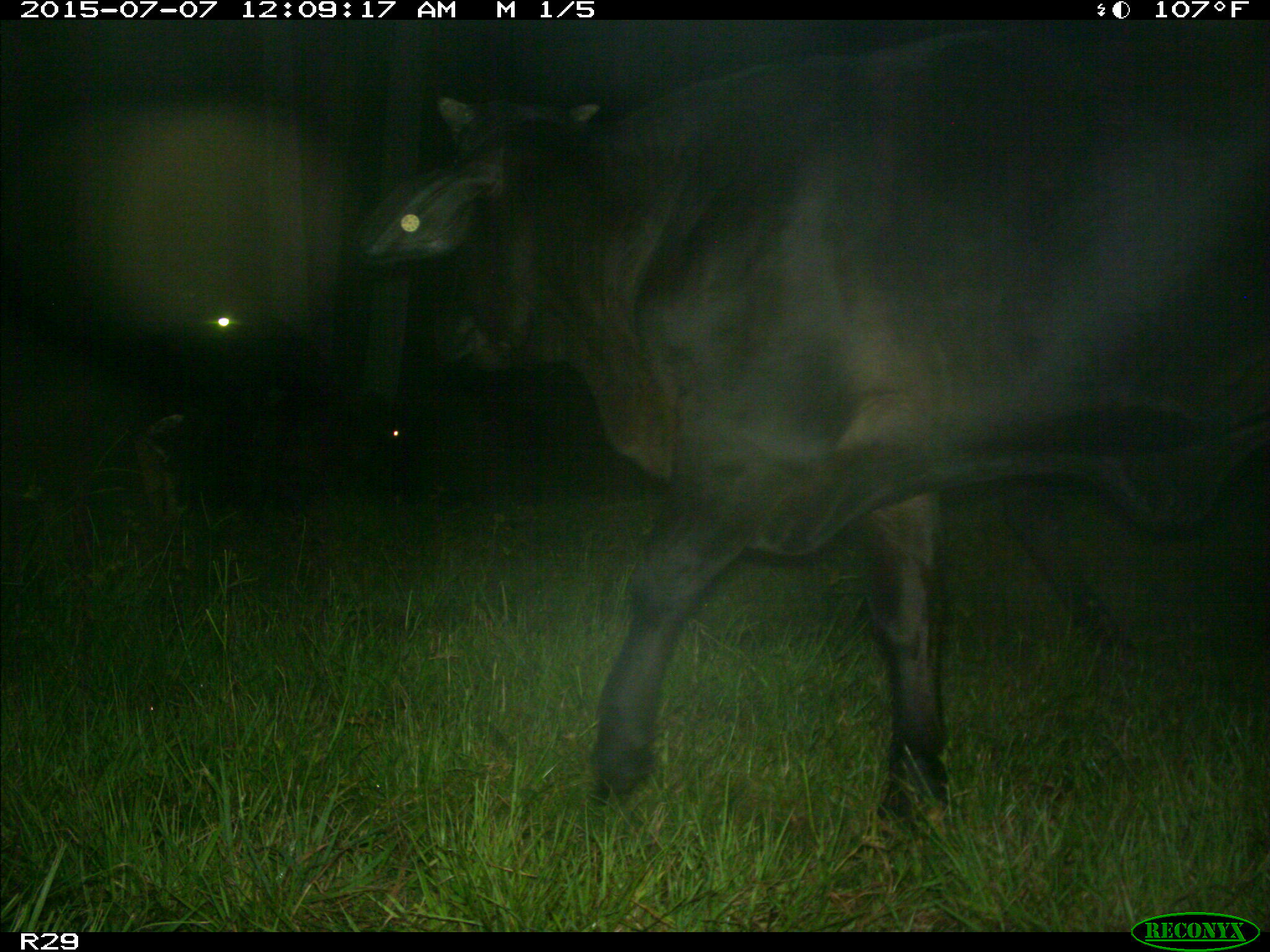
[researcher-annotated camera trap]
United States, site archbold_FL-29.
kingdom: Animalia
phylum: Chordata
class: Mammalia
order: Artiodactyla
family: Bovidae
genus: Bos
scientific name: Bos taurus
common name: domestic cow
Bos taurus (domestic cow).